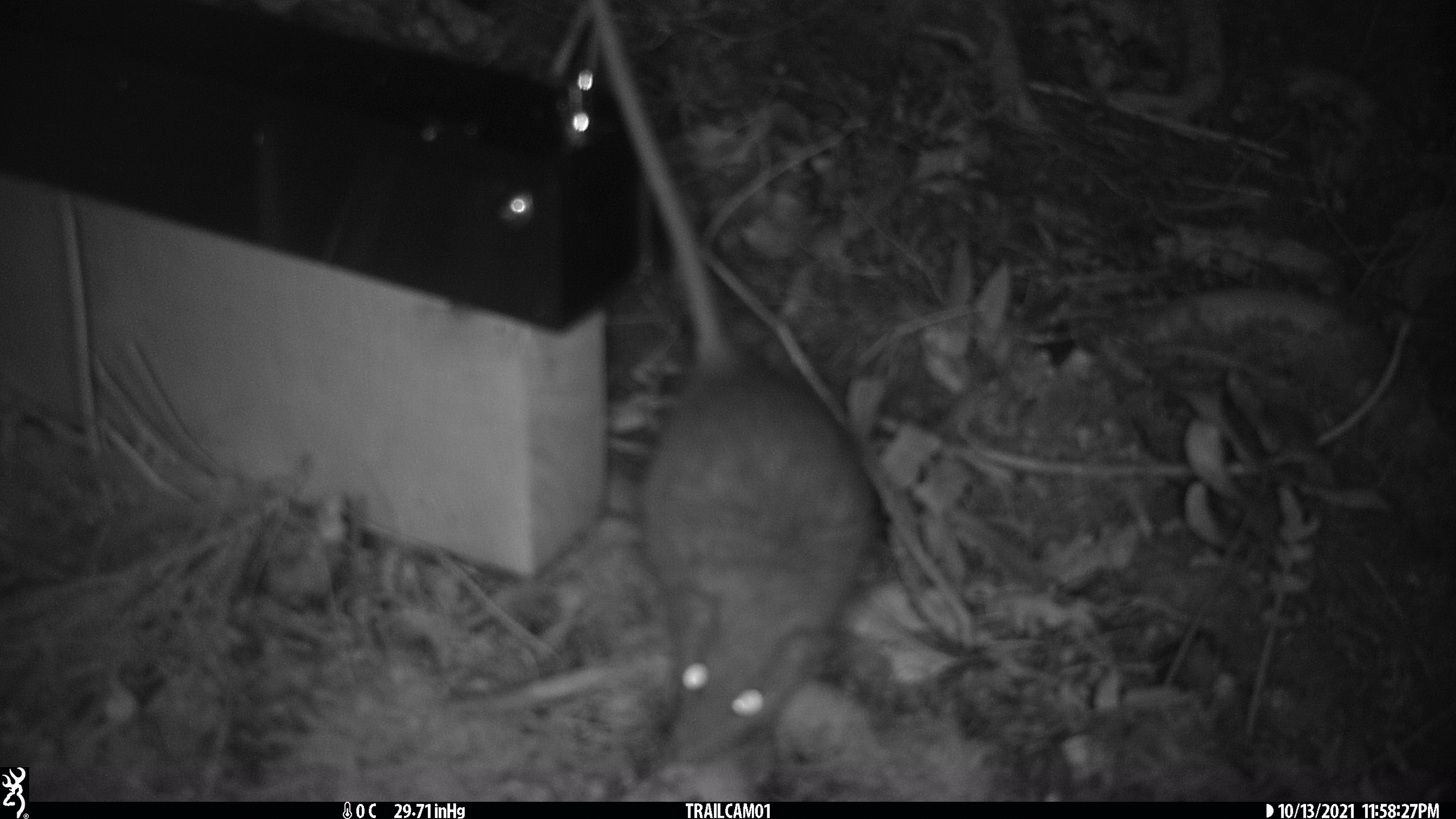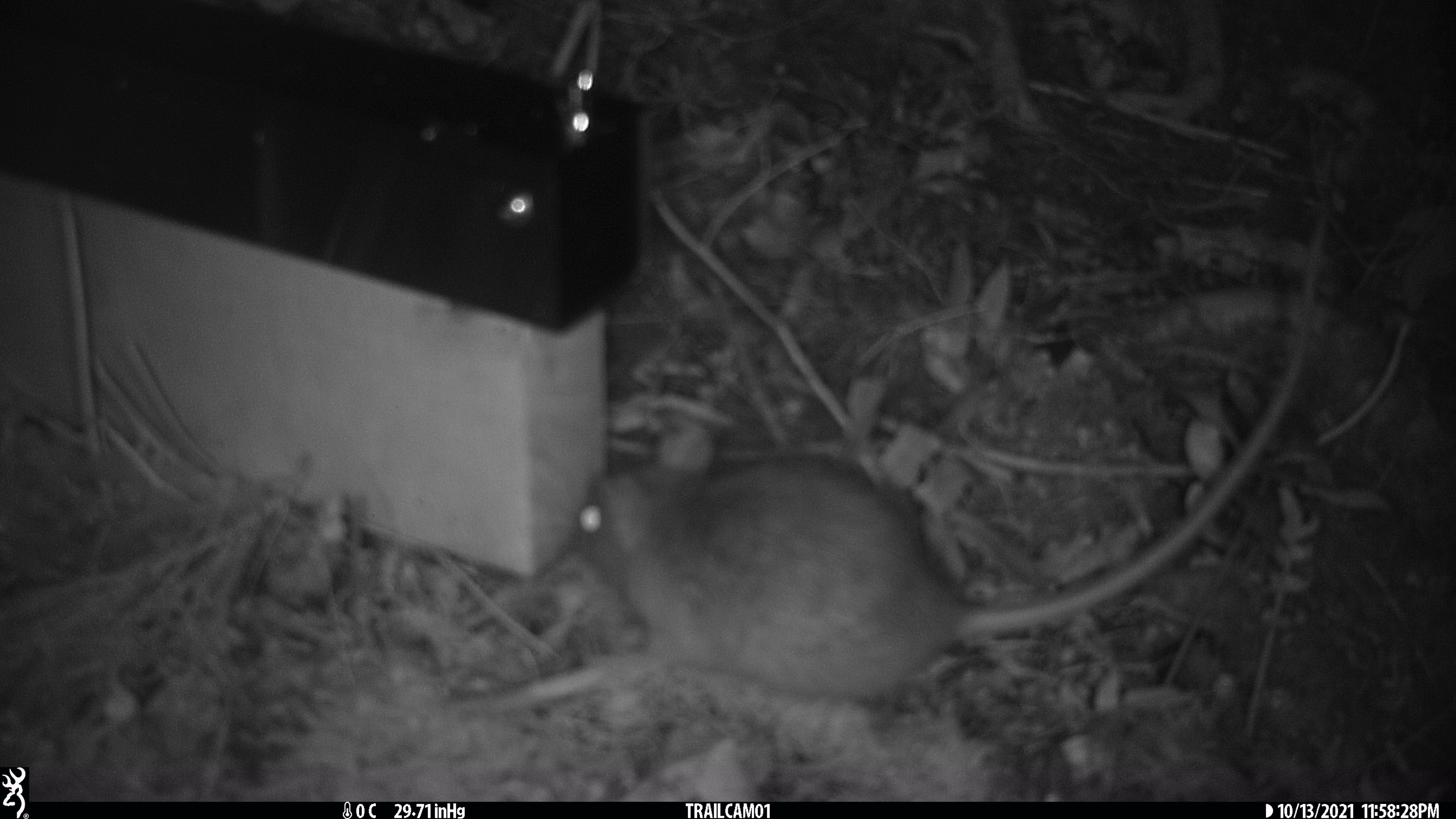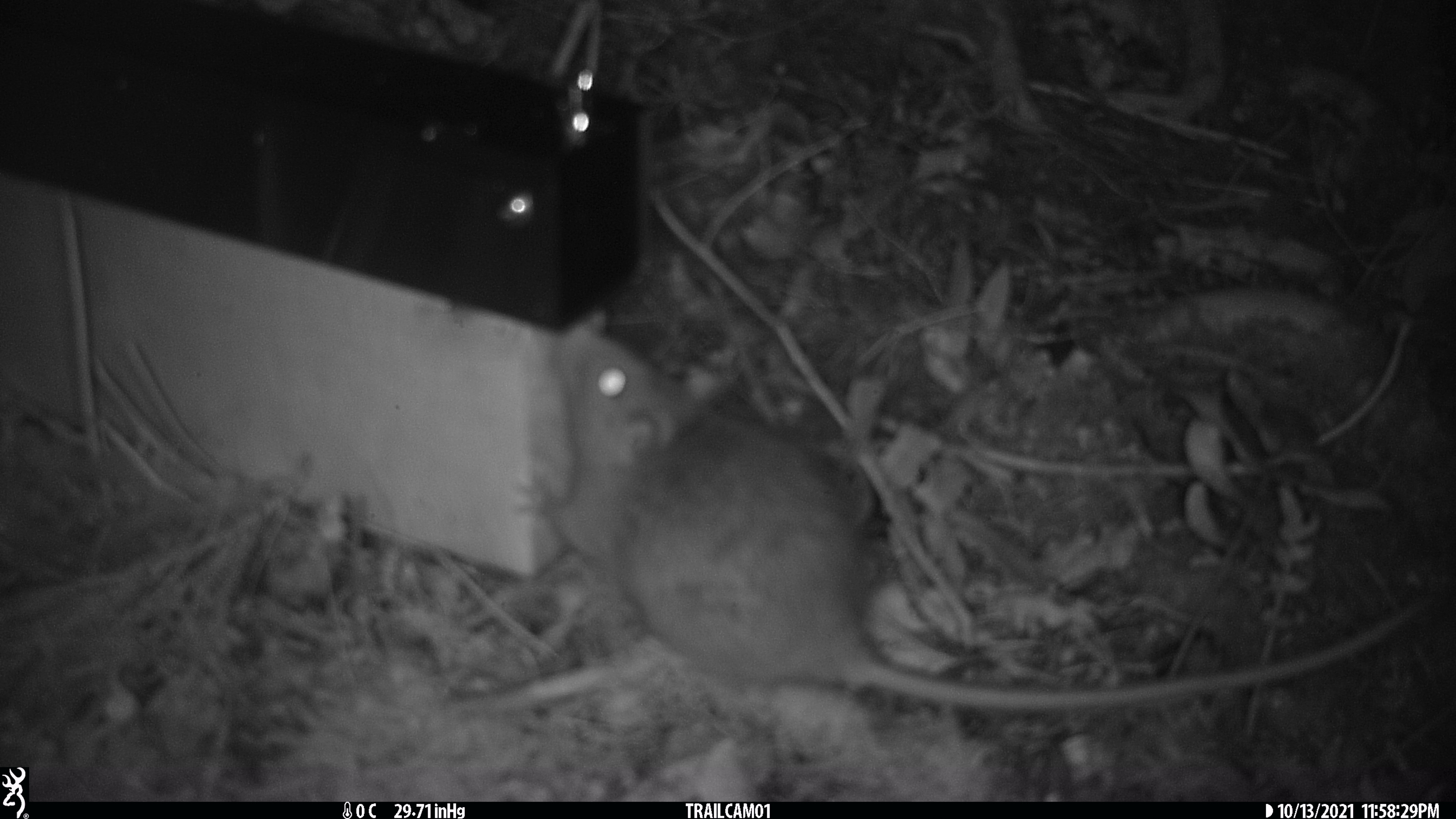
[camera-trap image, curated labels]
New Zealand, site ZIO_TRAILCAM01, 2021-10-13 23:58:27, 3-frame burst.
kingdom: Animalia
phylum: Chordata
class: Mammalia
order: Rodentia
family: Muridae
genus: Rattus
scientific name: Rattus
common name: rat